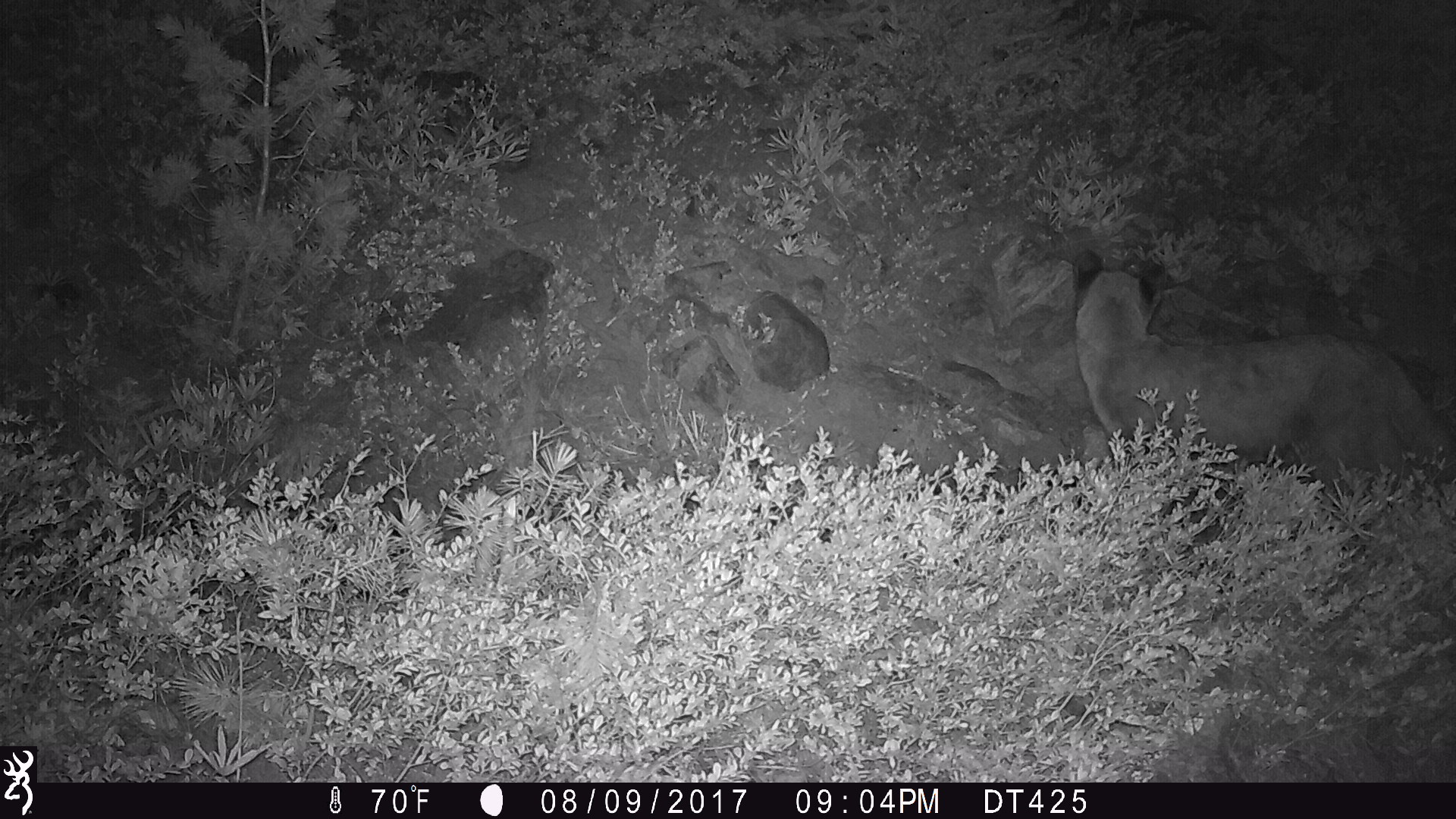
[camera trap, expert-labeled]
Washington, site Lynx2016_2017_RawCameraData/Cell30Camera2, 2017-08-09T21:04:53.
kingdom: Animalia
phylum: Chordata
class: Mammalia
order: Carnivora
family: Felidae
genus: Puma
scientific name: Puma concolor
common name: mountain lion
Puma concolor (mountain lion). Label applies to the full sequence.